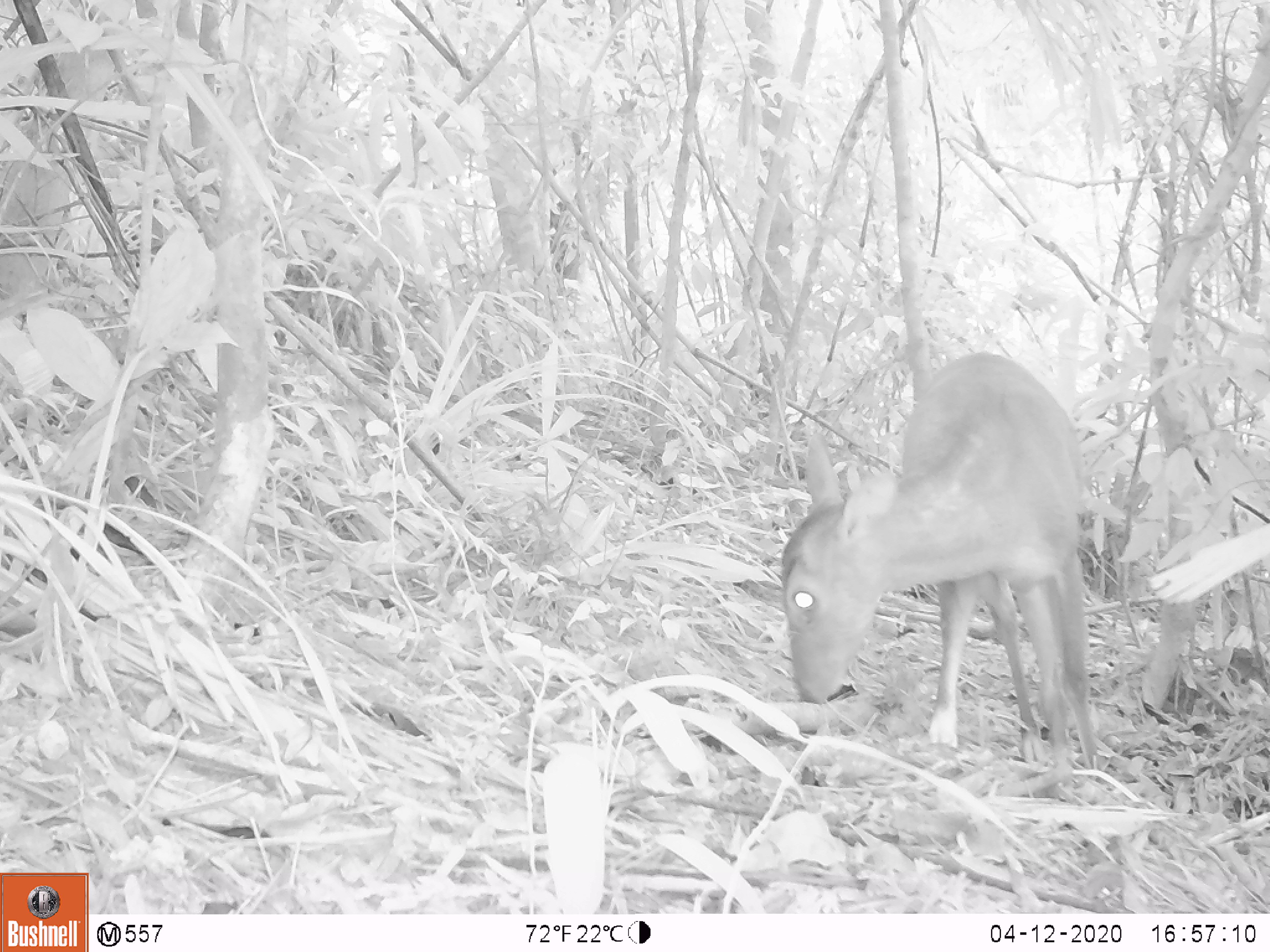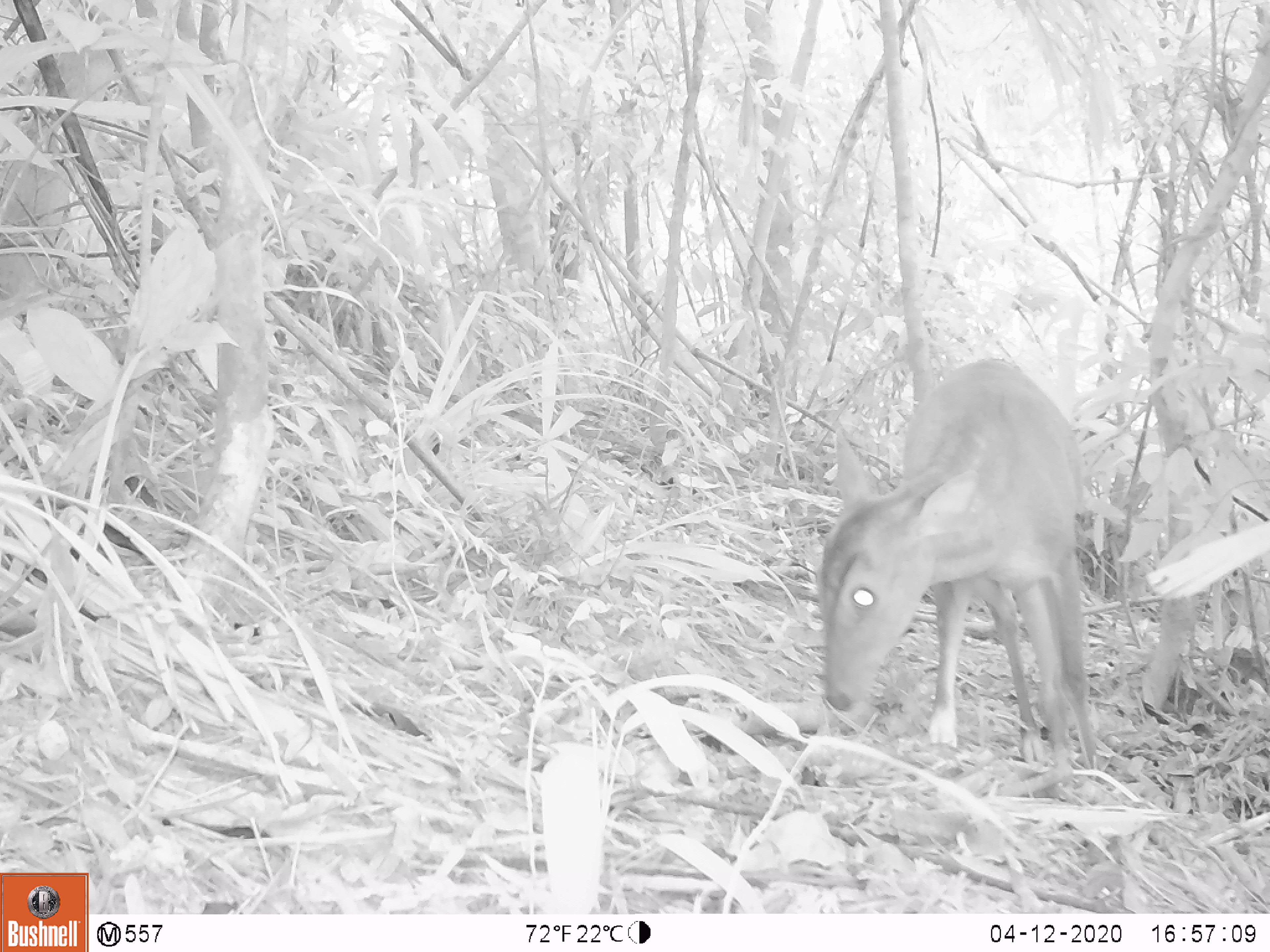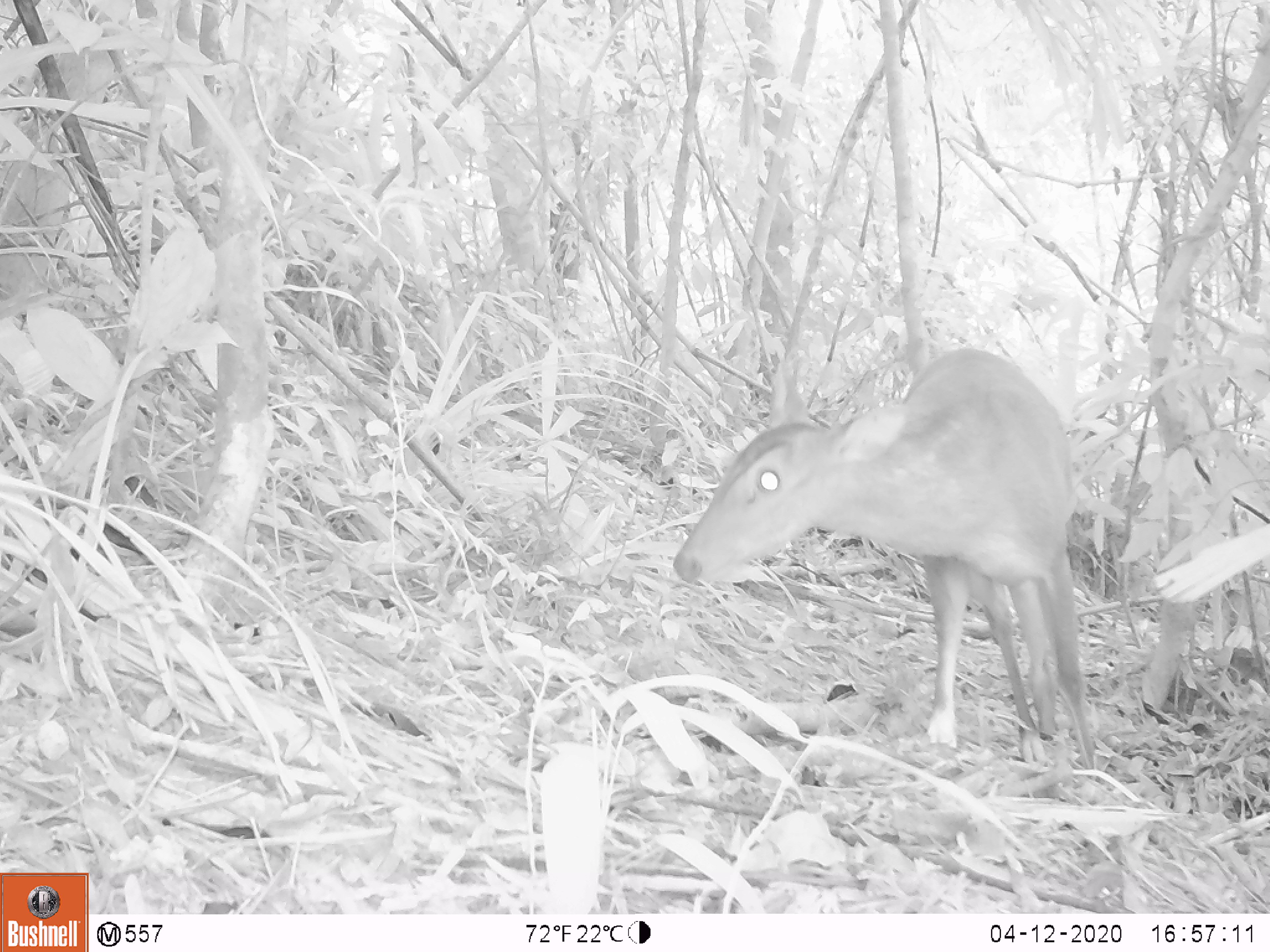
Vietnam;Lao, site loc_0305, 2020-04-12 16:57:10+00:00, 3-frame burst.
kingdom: Animalia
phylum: Chordata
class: Mammalia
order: Artiodactyla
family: Cervidae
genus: Muntiacus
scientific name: Muntiacus vuquangensis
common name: large-antlered muntjac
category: large antlered muntjac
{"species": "large antlered muntjac (large-antlered muntjac) (Muntiacus vuquangensis)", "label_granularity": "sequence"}